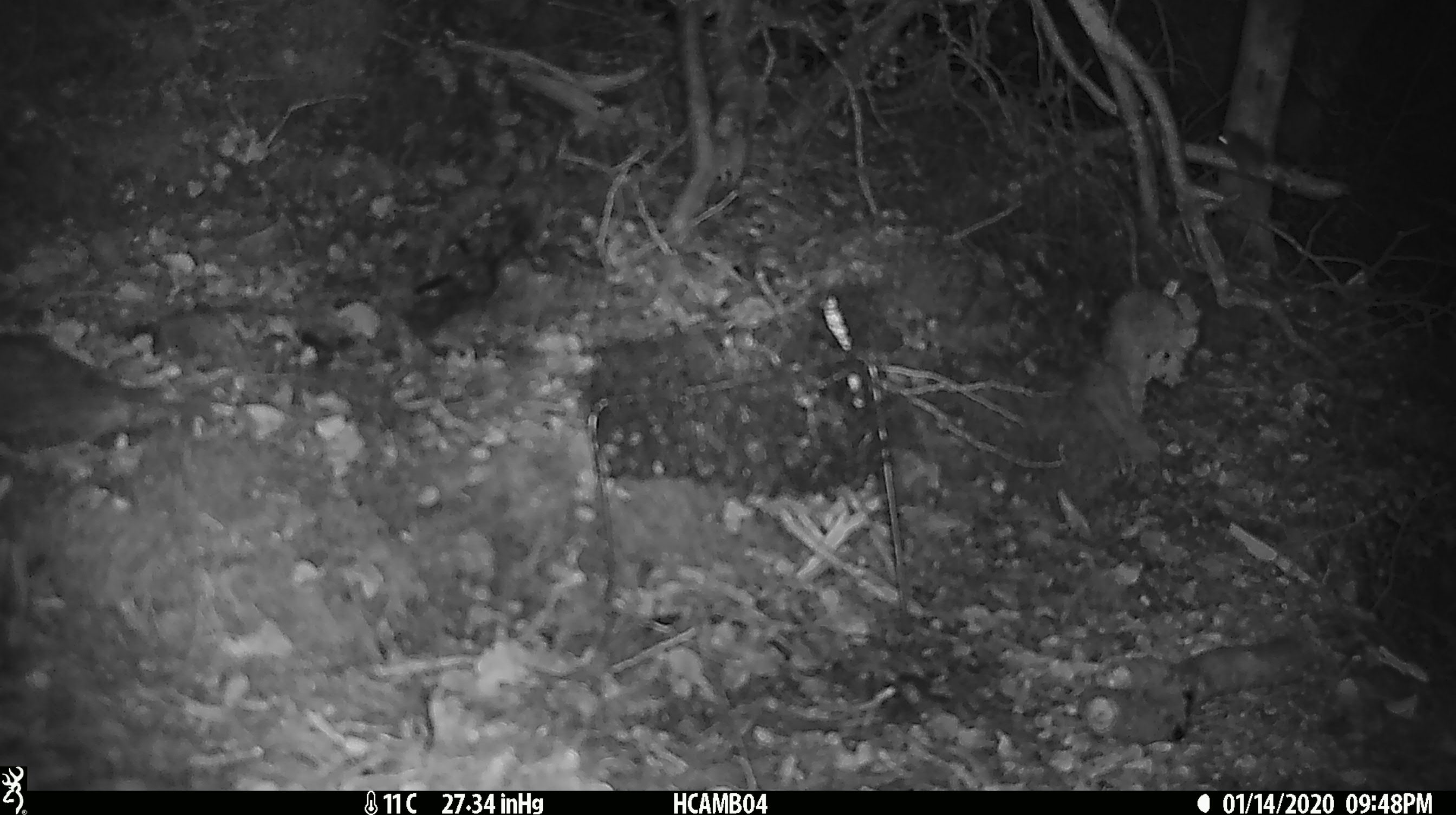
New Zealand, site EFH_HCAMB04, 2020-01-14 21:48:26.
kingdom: Animalia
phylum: Chordata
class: Mammalia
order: Rodentia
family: Muridae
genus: Mus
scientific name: Mus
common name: mouse